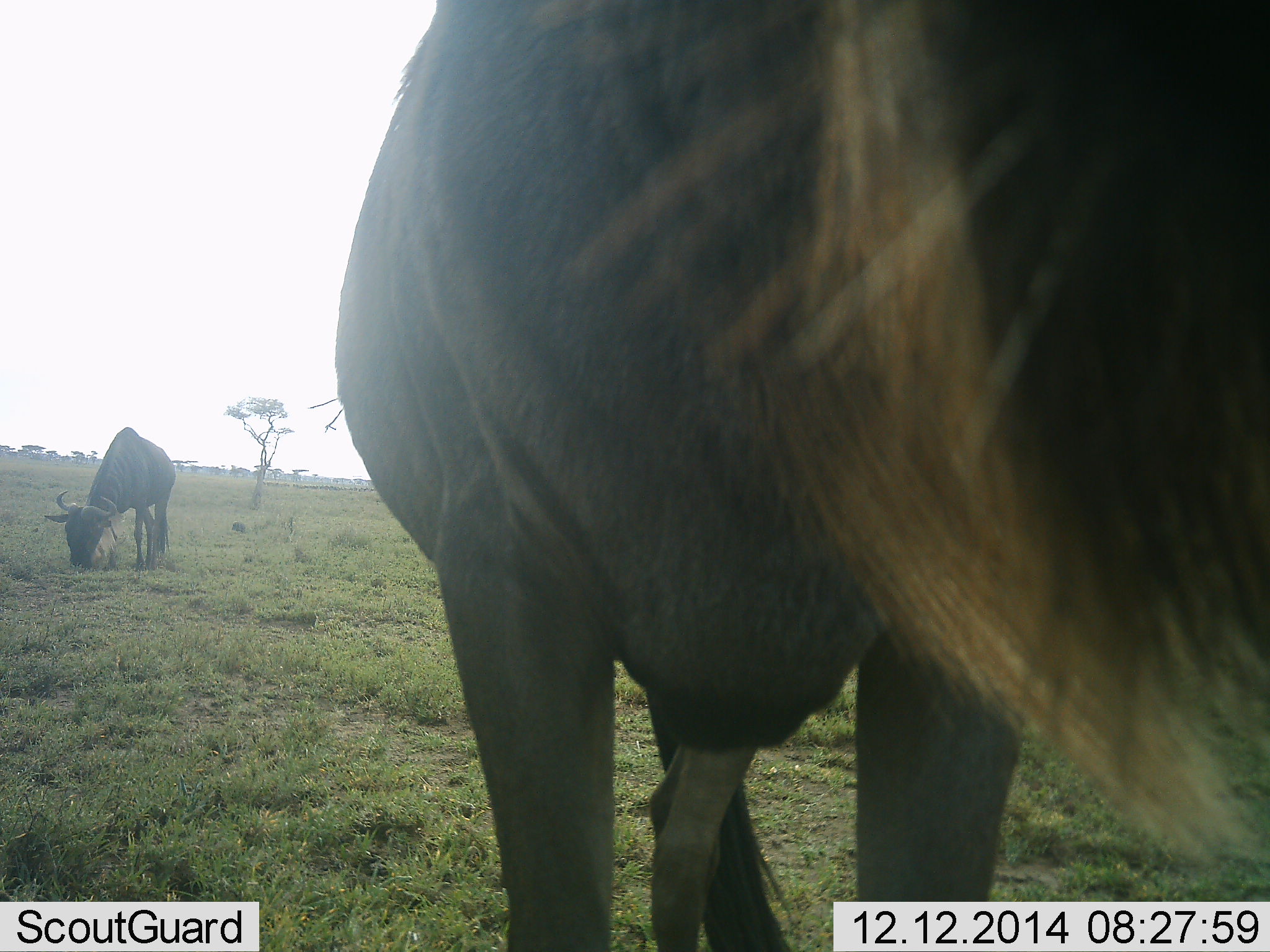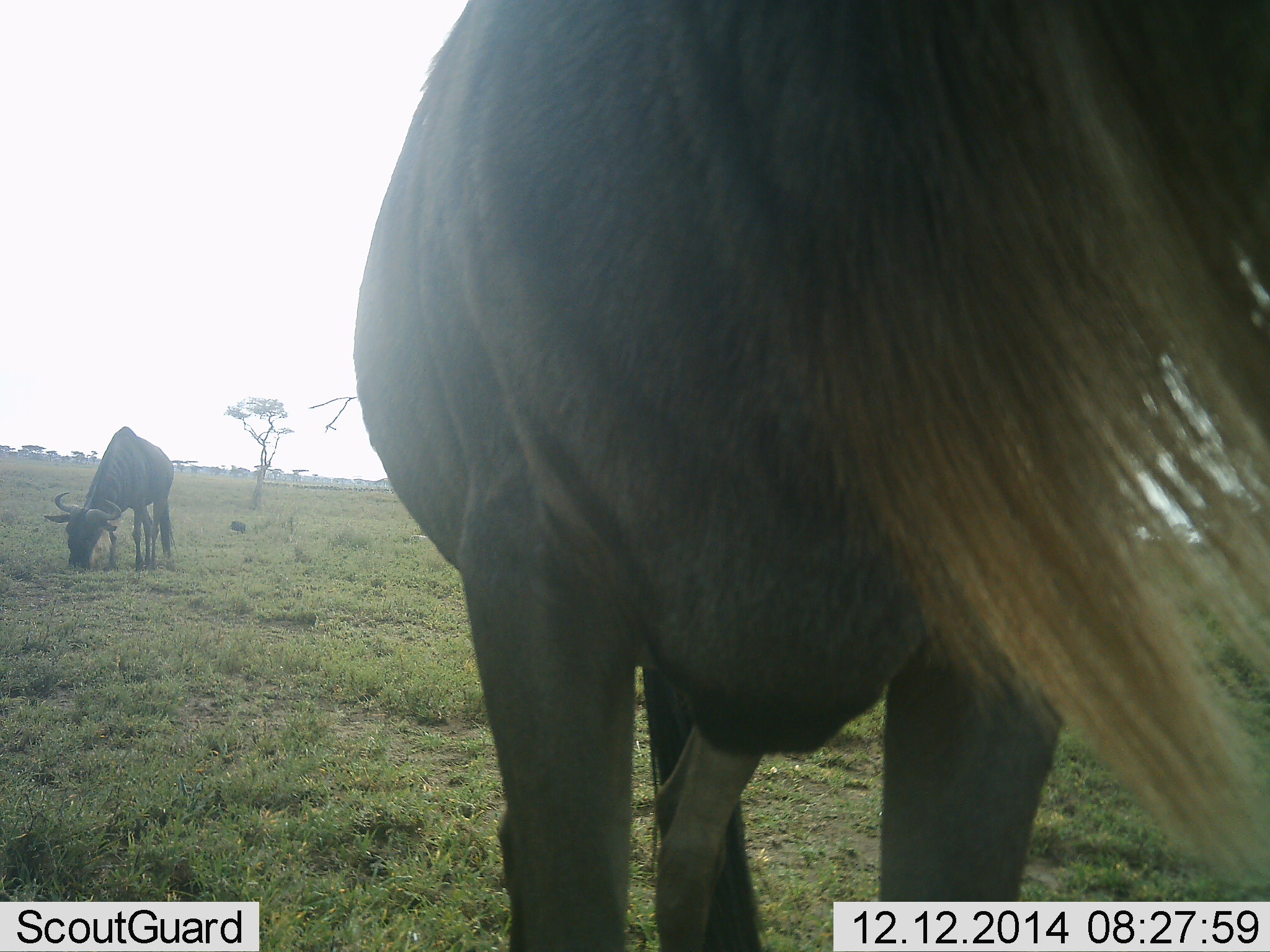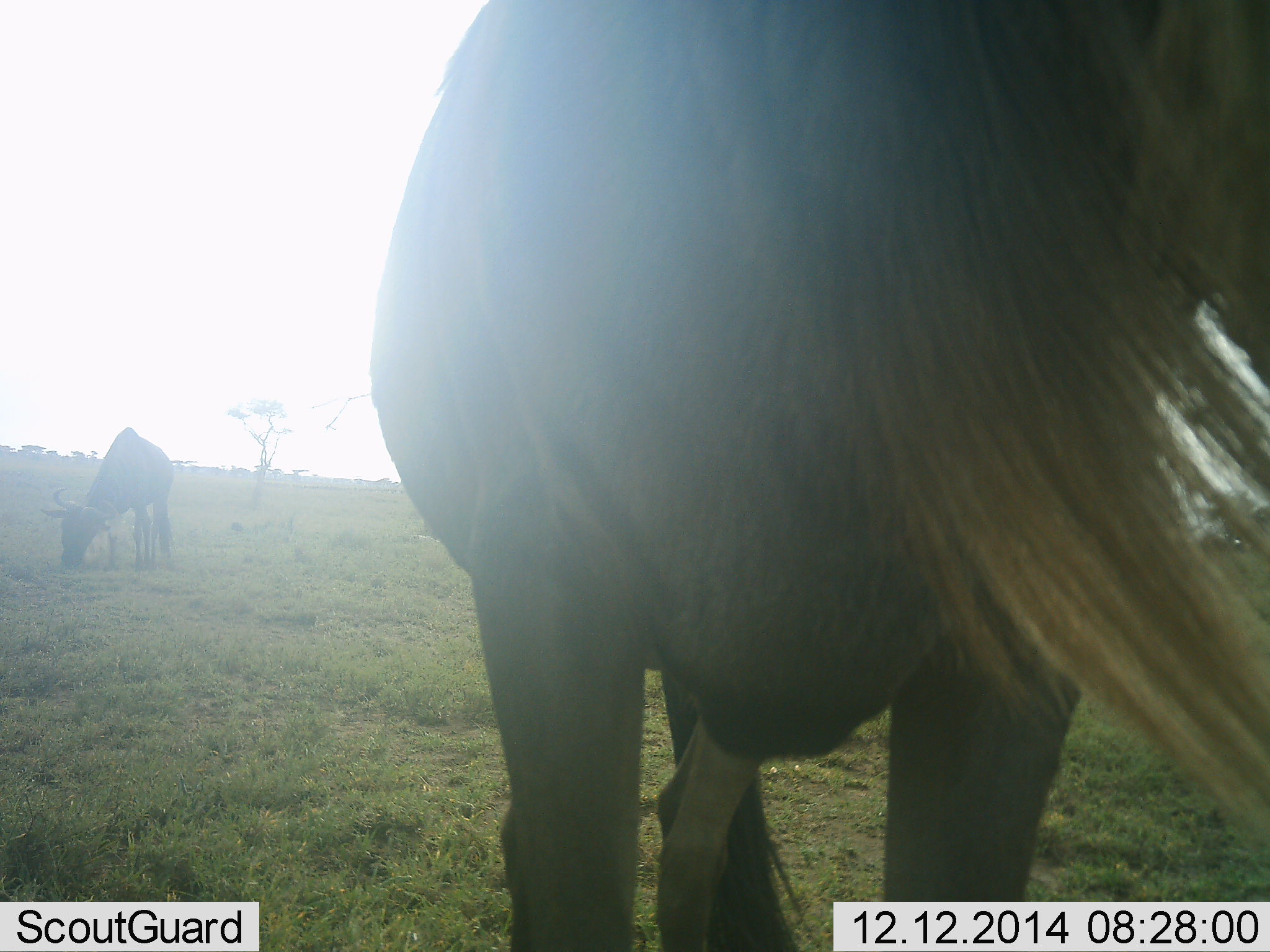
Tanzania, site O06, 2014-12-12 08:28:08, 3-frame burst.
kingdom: Animalia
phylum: Chordata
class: Mammalia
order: Artiodactyla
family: Bovidae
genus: Connochaetes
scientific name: Connochaetes taurinus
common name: blue wildebeest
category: wildebeest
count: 2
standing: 90%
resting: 0%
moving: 0%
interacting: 0%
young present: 0%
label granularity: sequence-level